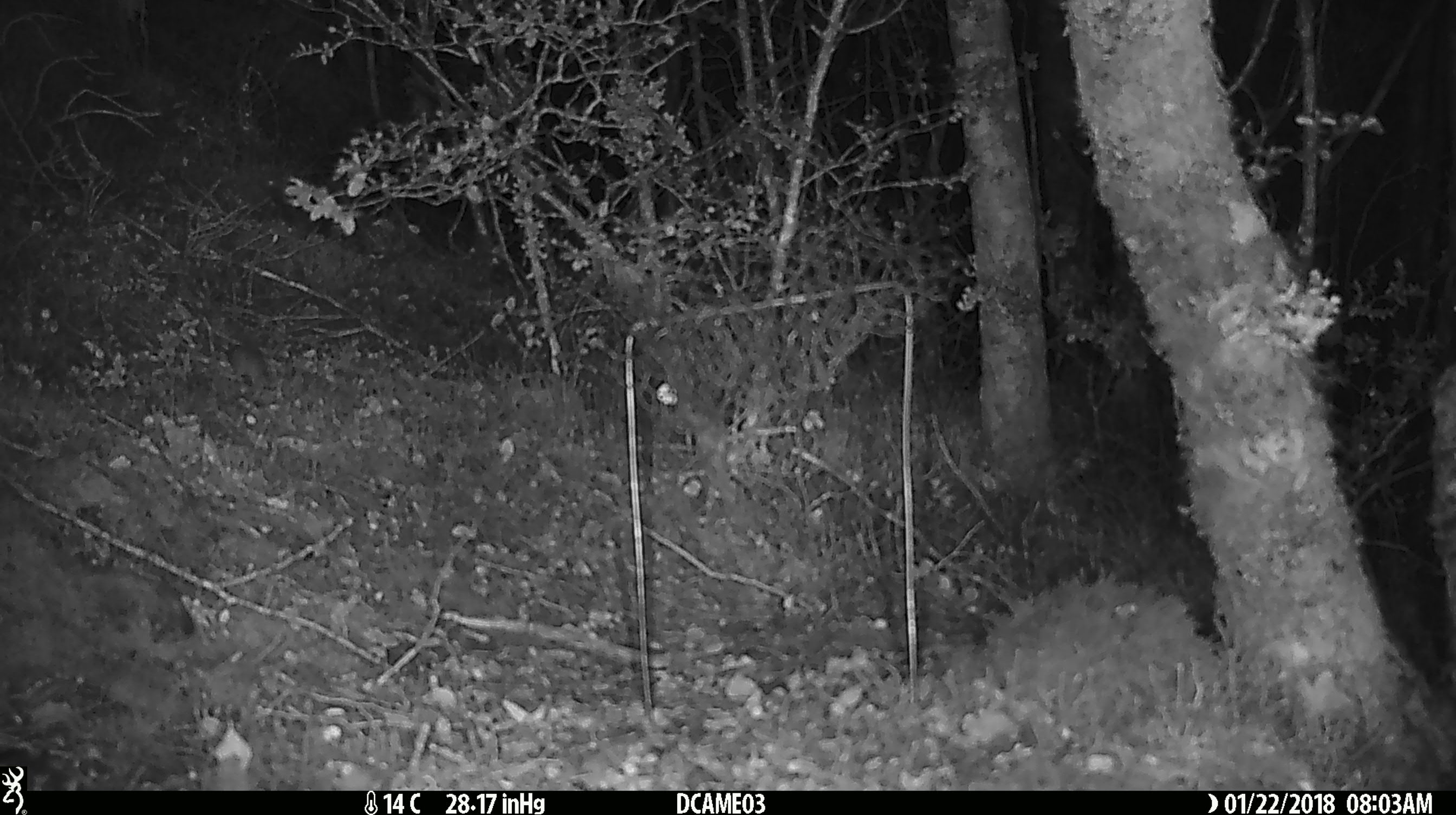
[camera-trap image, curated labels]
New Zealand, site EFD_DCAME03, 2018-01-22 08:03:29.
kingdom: Animalia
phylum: Chordata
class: Mammalia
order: Rodentia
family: Muridae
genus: Mus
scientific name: Mus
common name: mouse